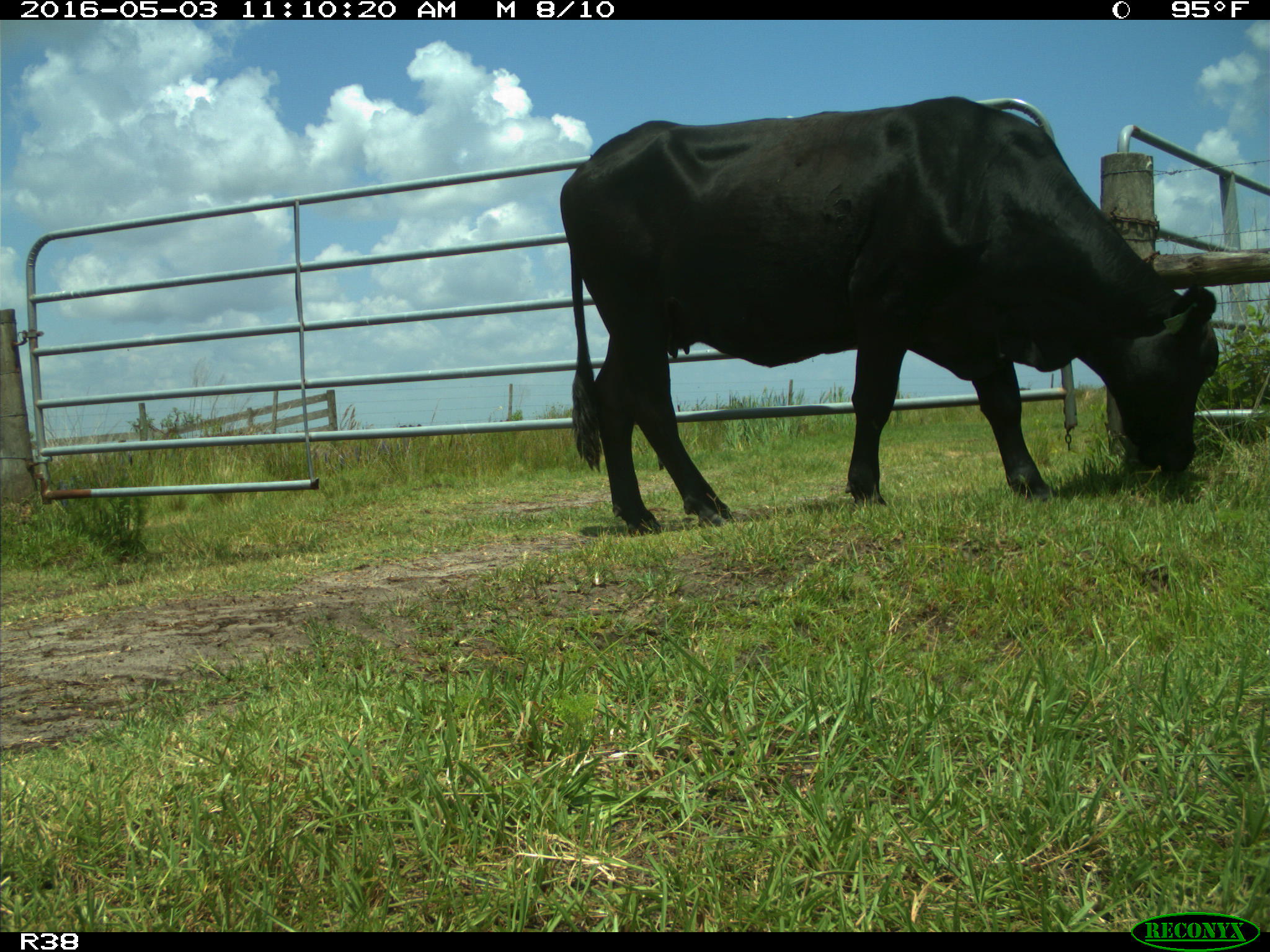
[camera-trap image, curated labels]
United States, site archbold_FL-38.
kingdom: Animalia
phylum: Chordata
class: Mammalia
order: Artiodactyla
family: Bovidae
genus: Bos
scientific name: Bos taurus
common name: domestic cow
Bos taurus (domestic cow).